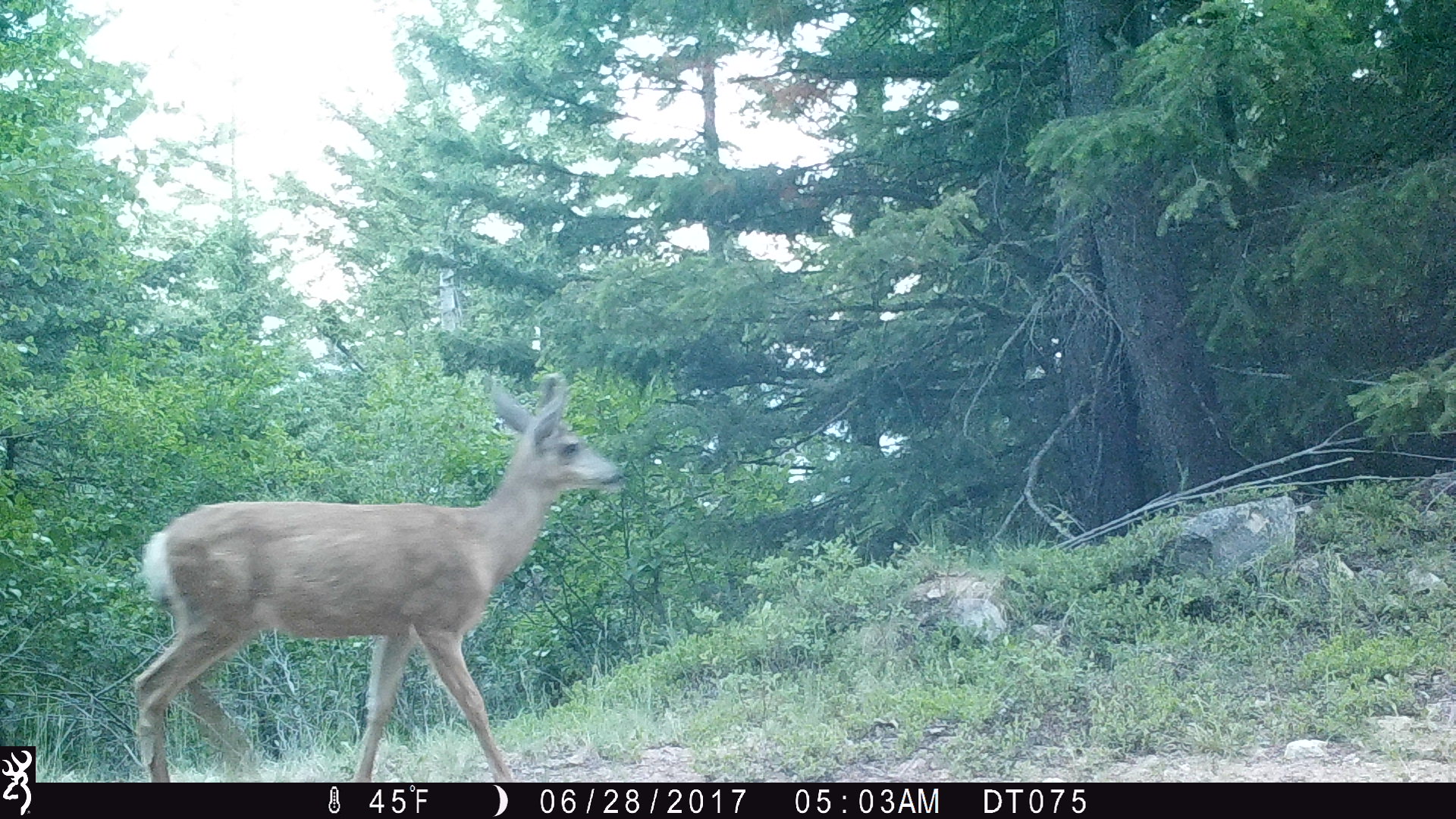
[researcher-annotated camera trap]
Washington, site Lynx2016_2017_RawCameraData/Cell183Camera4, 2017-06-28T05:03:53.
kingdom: Animalia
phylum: Chordata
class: Mammalia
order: Artiodactyla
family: Cervidae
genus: Odocoileus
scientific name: Odocoileus hemionus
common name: mule deer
Odocoileus hemionus (mule deer). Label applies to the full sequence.